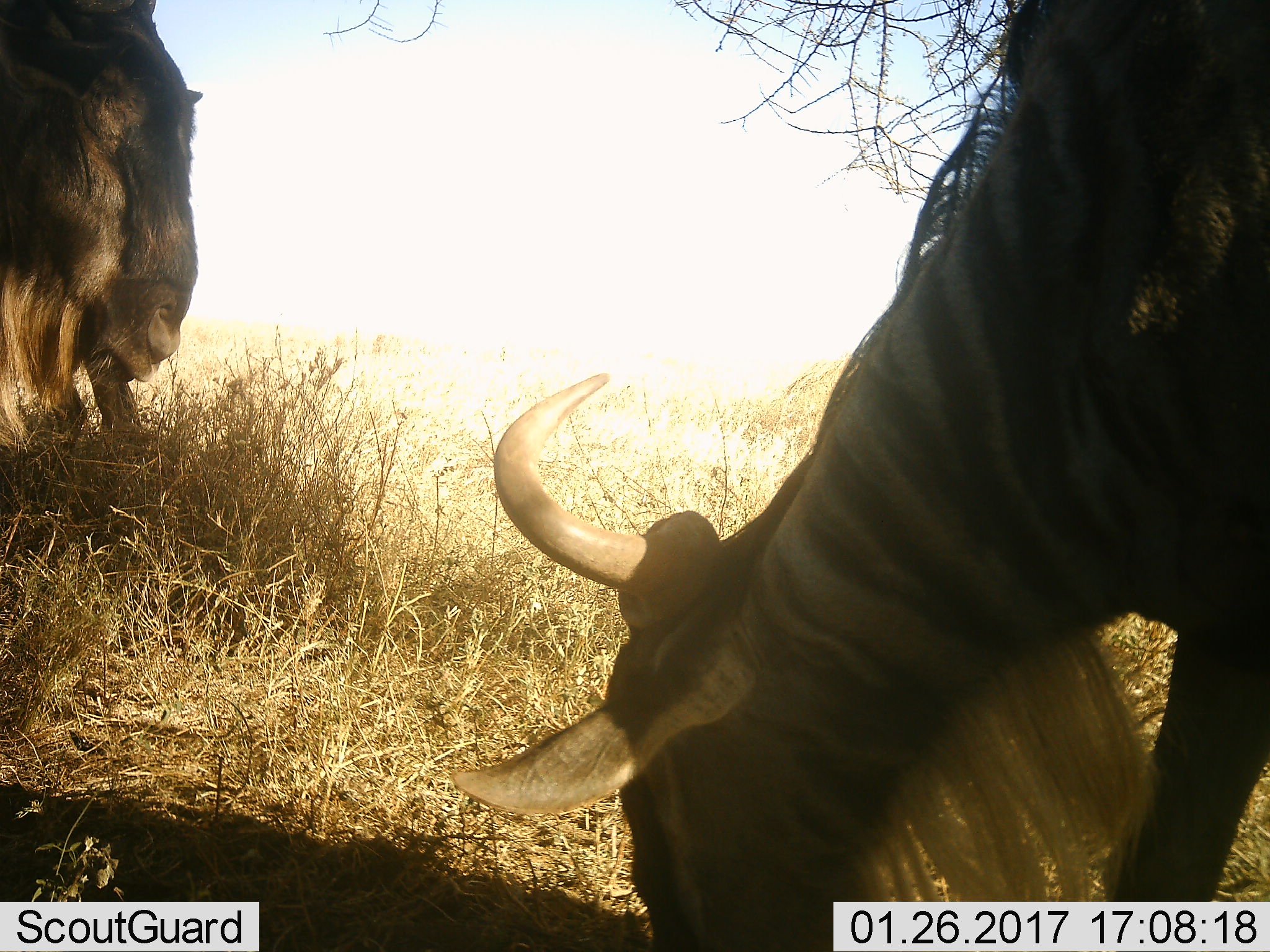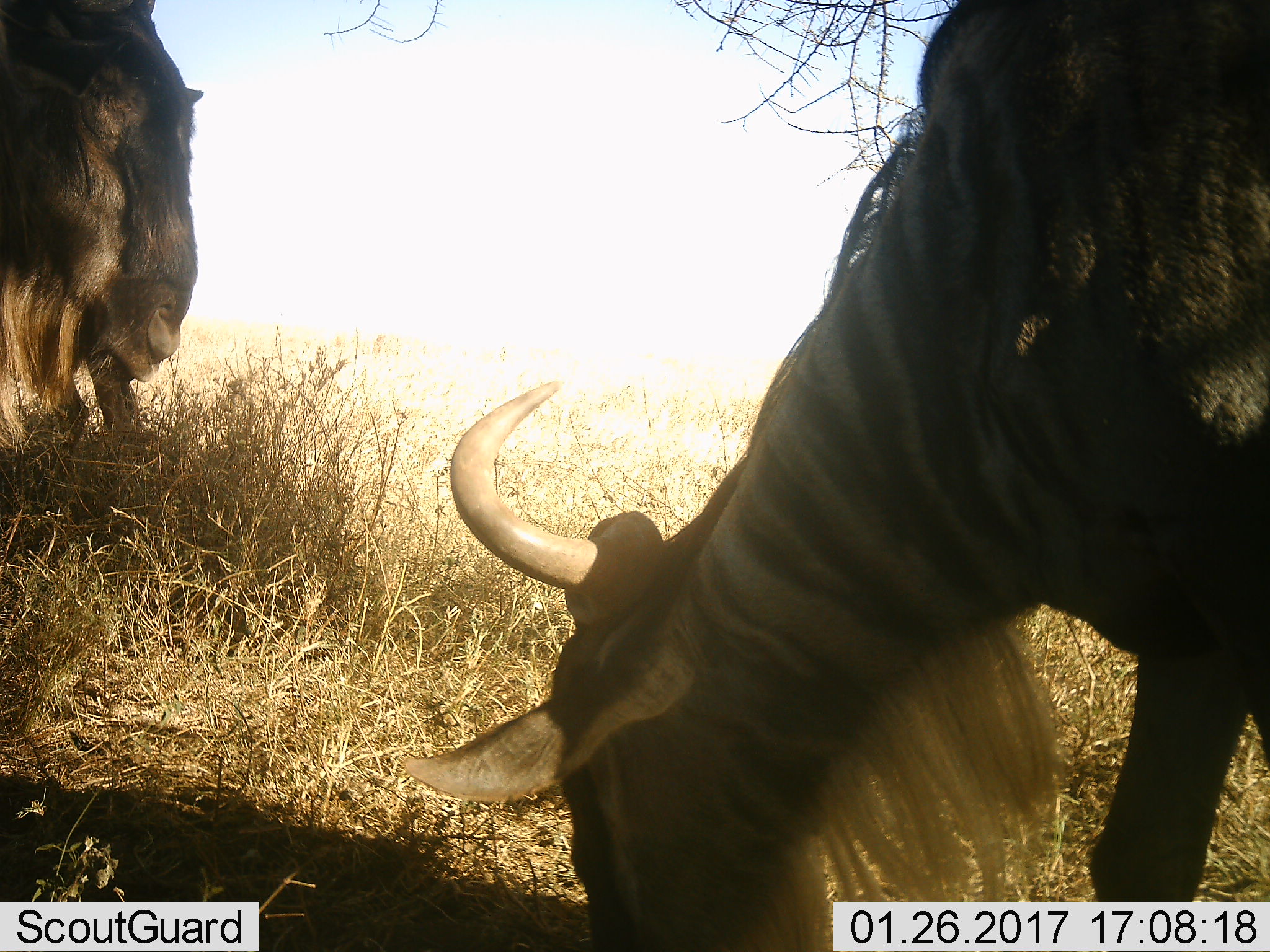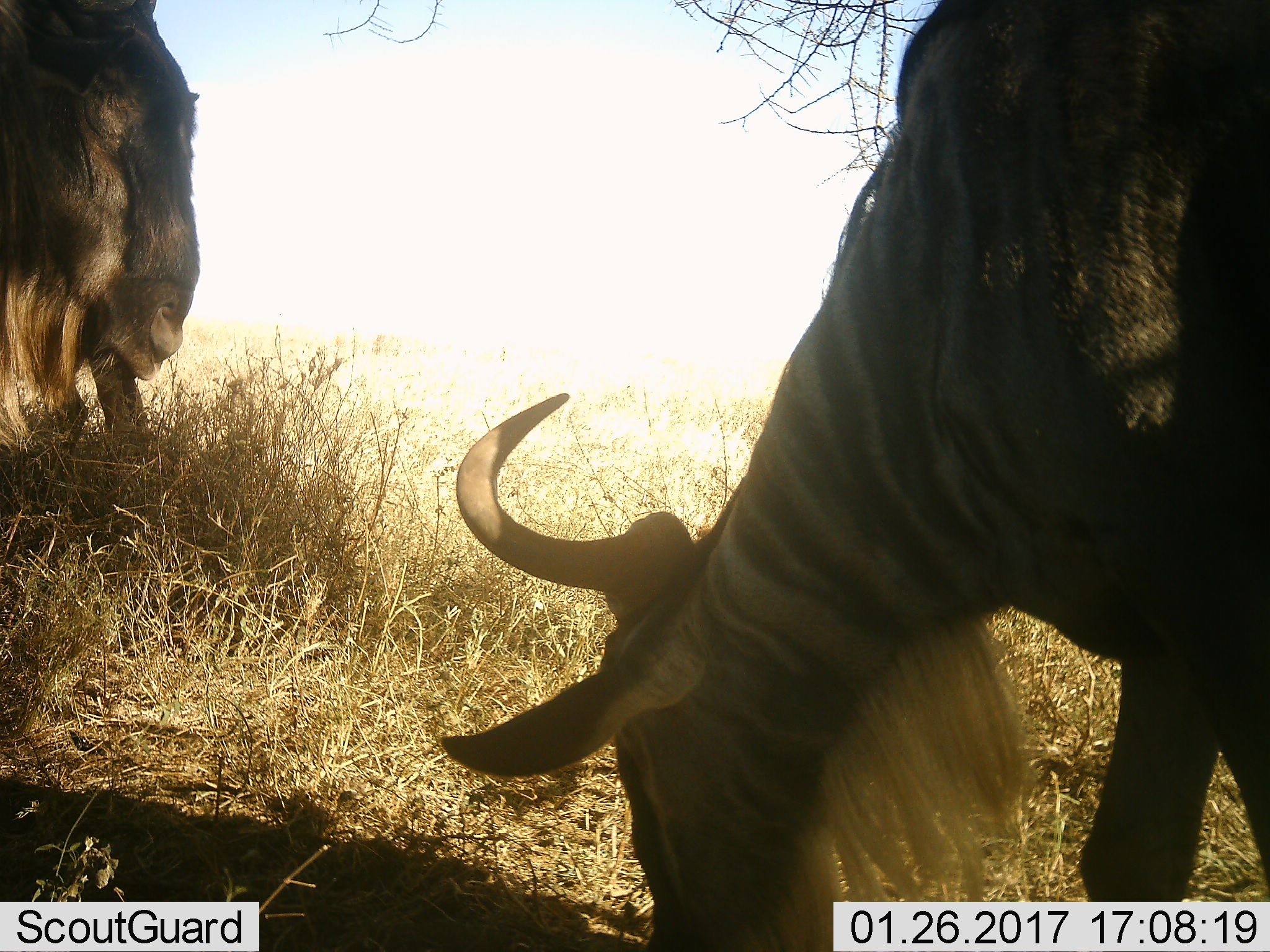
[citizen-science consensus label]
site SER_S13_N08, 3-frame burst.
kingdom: Animalia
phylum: Chordata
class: Mammalia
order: Artiodactyla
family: Bovidae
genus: Connochaetes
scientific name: Connochaetes taurinus taurinus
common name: blue wildebeest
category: wildebeestblue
Wildebeestblue (blue wildebeest) (Connochaetes taurinus taurinus), count 2. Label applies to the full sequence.